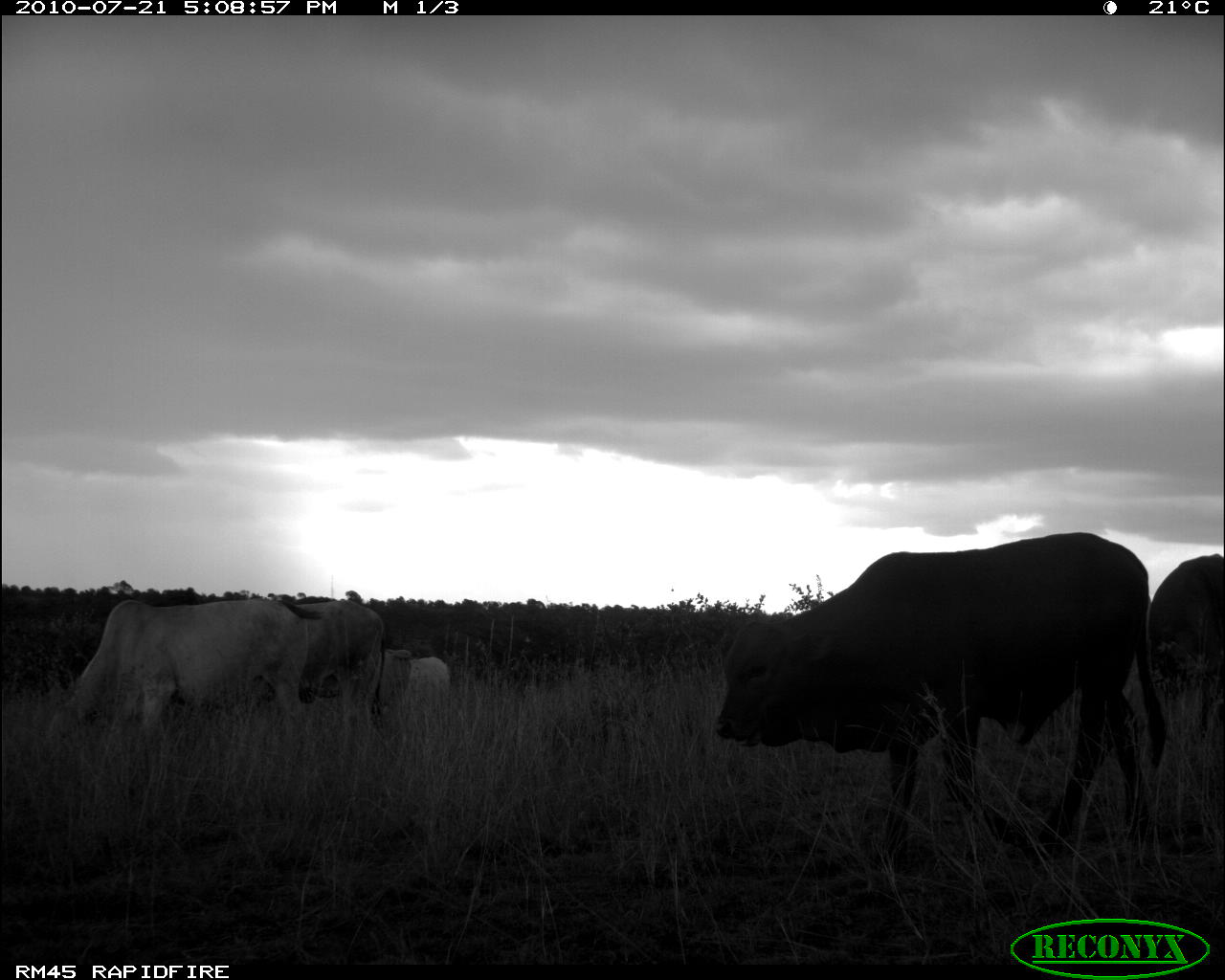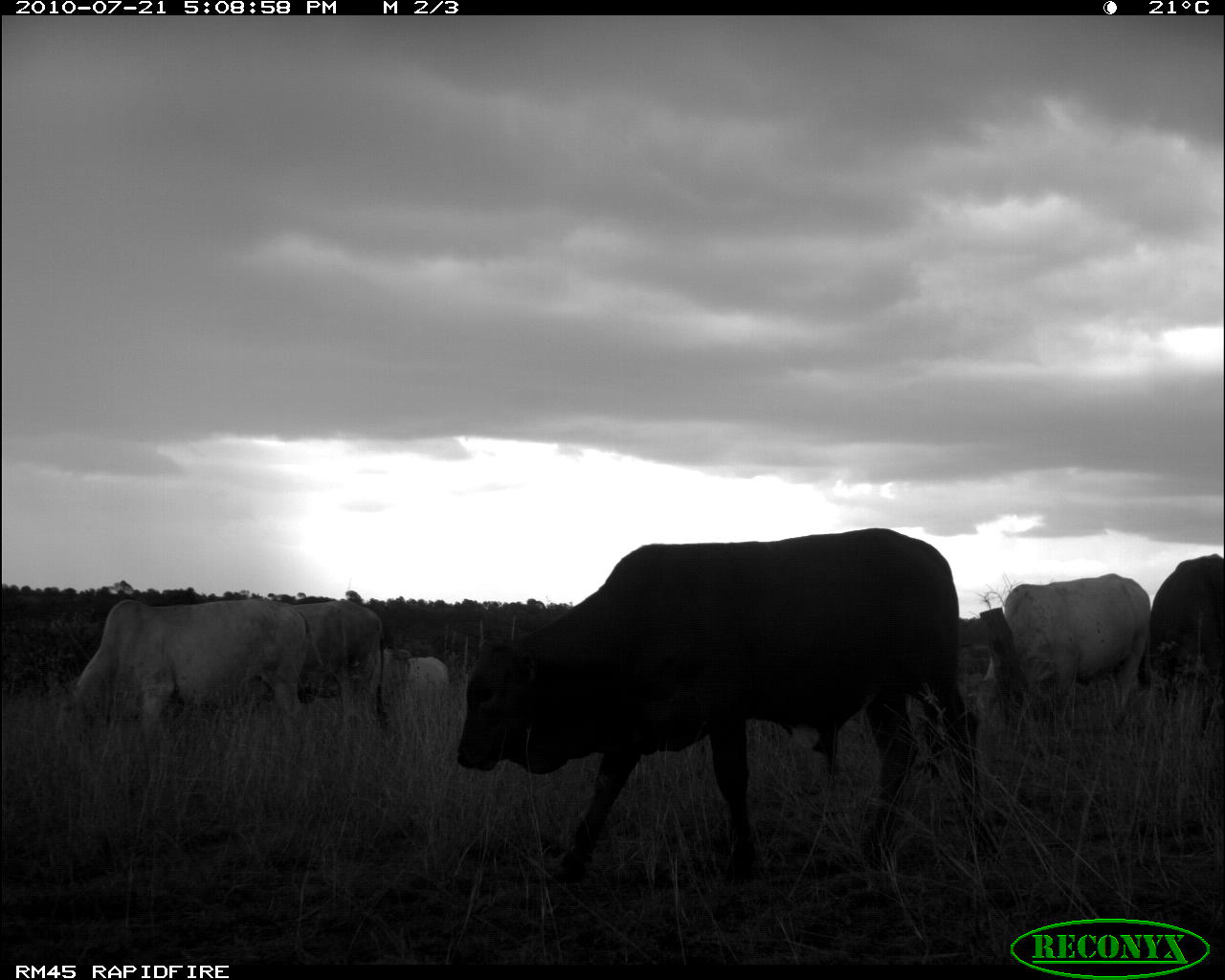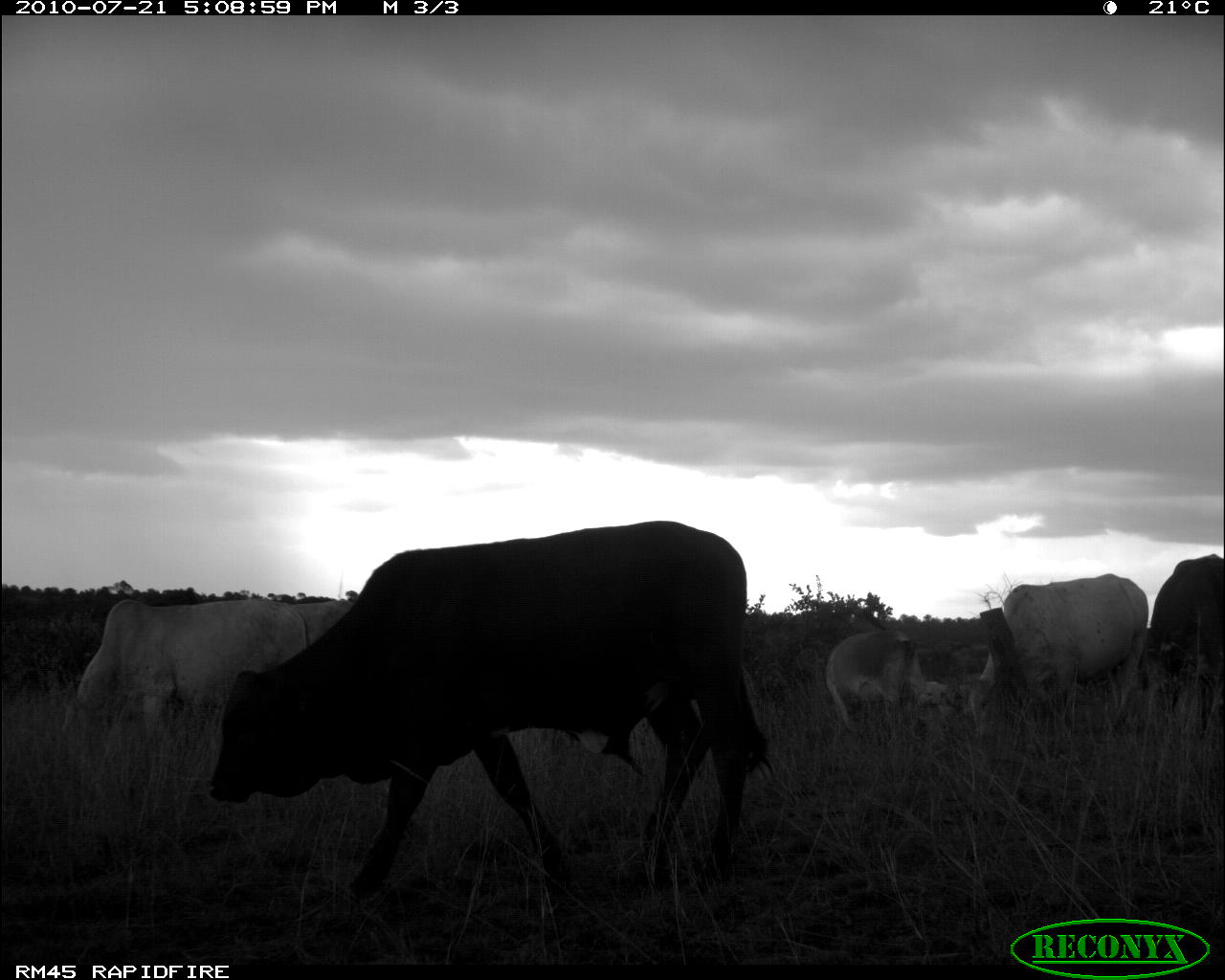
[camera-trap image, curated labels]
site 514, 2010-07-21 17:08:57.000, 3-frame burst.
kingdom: Animalia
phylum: Chordata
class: Mammalia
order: Artiodactyla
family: Bovidae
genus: Bos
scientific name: Bos taurus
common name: domestic cattle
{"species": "Bos taurus (domestic cattle)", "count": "6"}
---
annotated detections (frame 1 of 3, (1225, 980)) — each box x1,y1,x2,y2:
bos taurus: 714,531,1166,867; 55,594,335,754; 1150,549,1223,729; 300,598,385,727; 407,657,450,705; 384,649,409,700